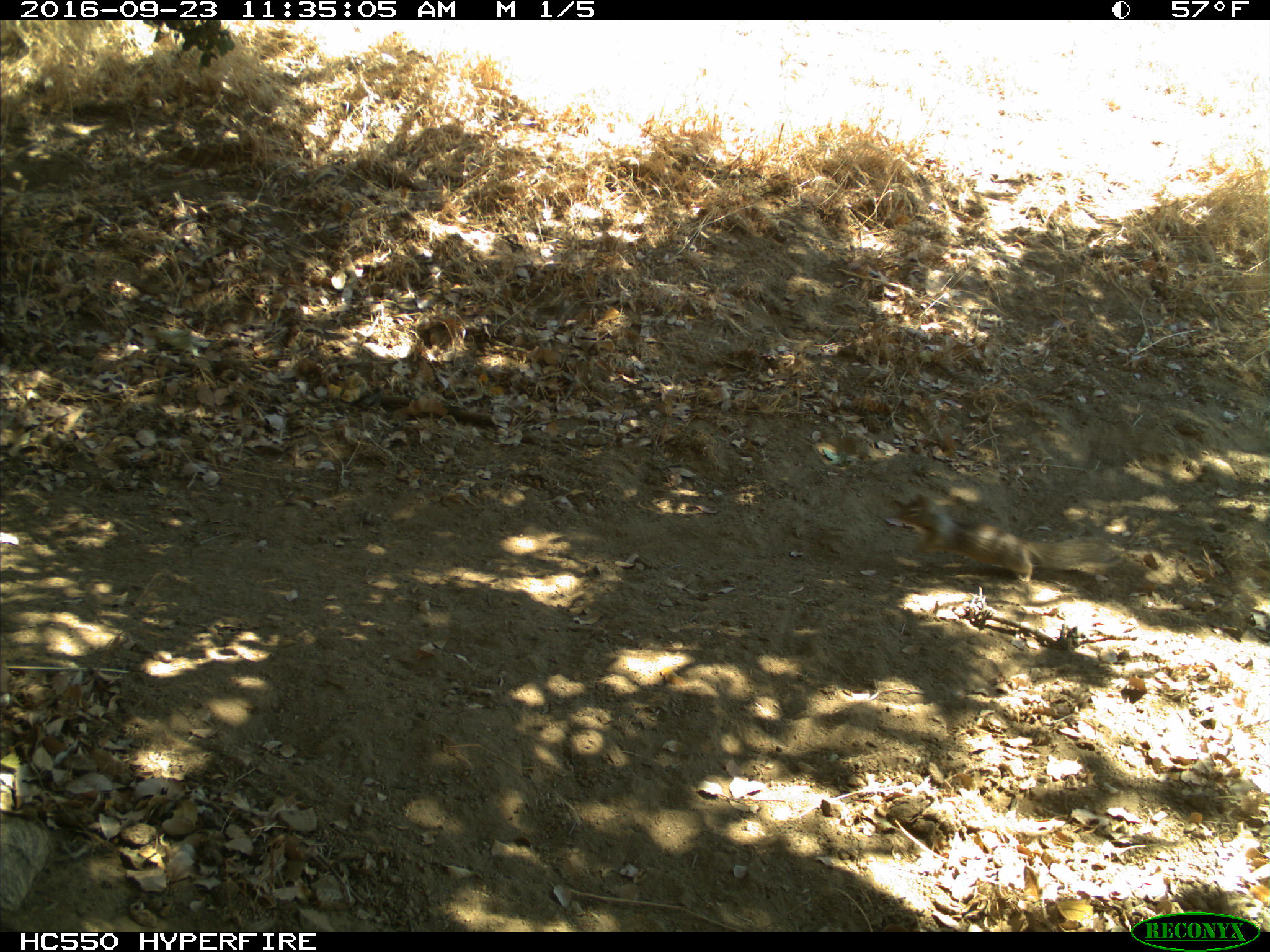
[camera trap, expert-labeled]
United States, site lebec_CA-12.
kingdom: Animalia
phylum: Chordata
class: Mammalia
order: Rodentia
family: Sciuridae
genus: Otospermophilus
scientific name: Otospermophilus beecheyi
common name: california ground squirrel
Otospermophilus beecheyi (california ground squirrel).